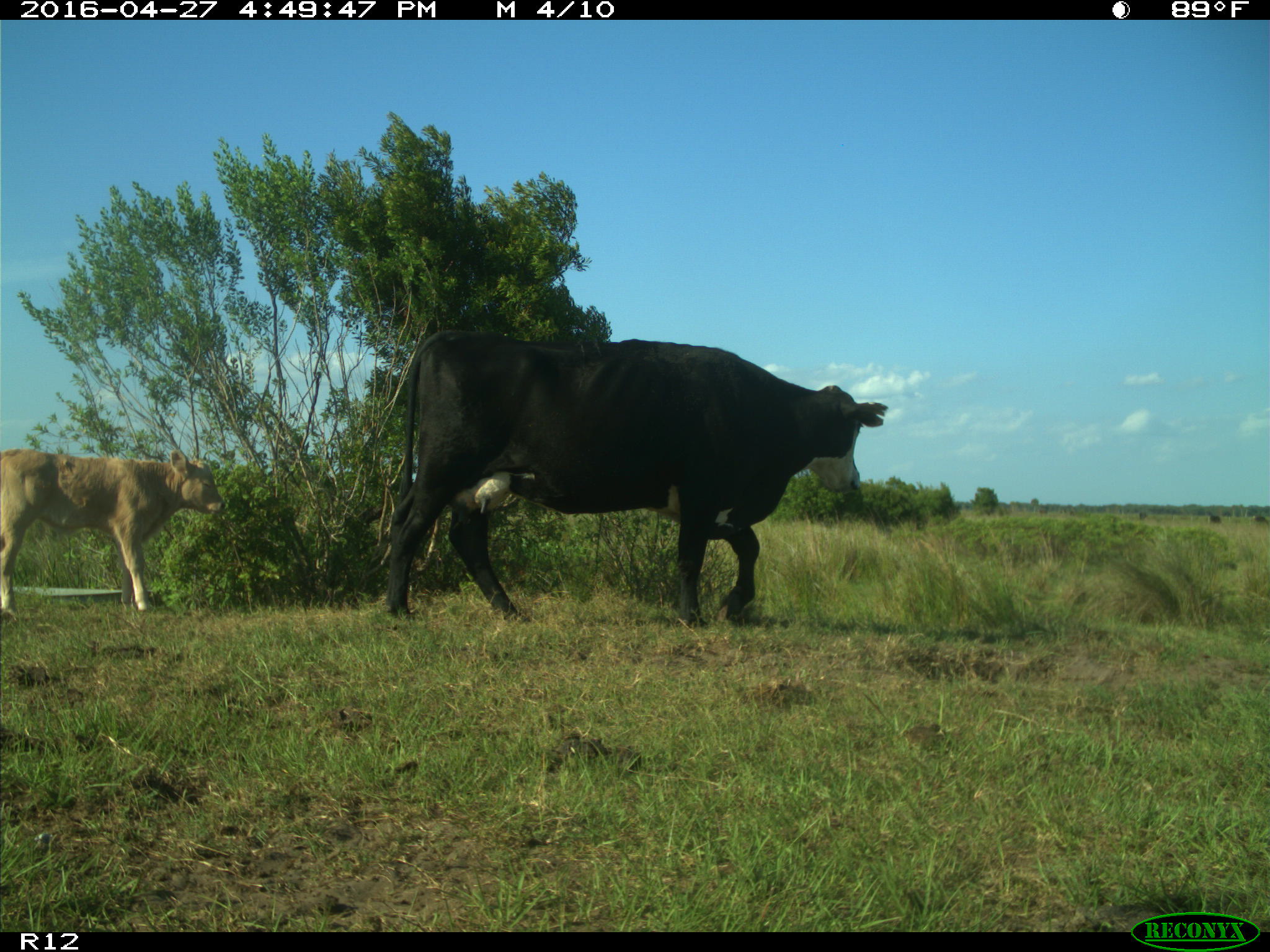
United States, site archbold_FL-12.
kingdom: Animalia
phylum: Chordata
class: Mammalia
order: Artiodactyla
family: Bovidae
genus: Bos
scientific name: Bos taurus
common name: domestic cow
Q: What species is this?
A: Bos taurus (domestic cow).